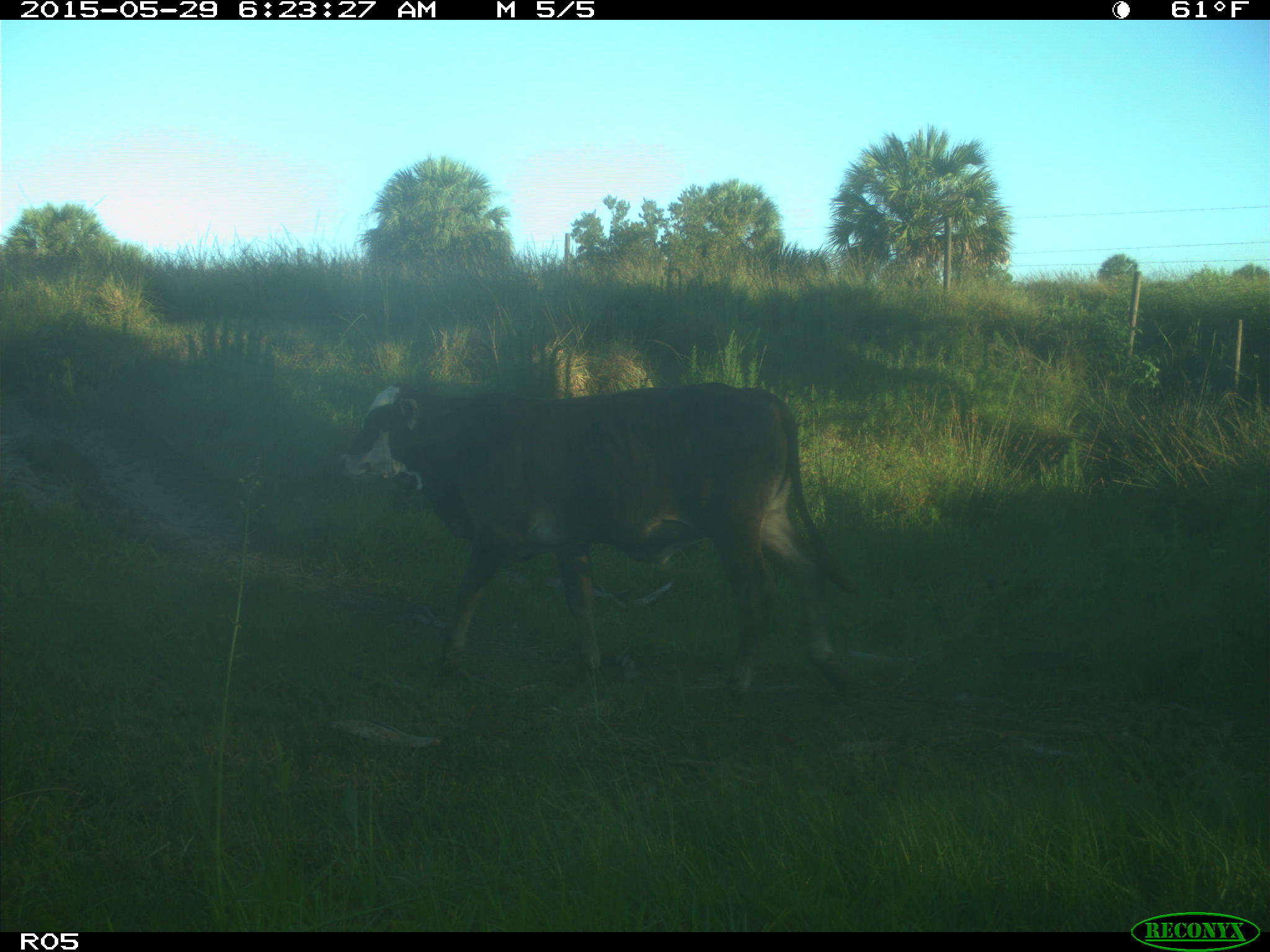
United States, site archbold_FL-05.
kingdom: Animalia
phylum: Chordata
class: Mammalia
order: Artiodactyla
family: Bovidae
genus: Bos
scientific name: Bos taurus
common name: domestic cow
Bos taurus (domestic cow).